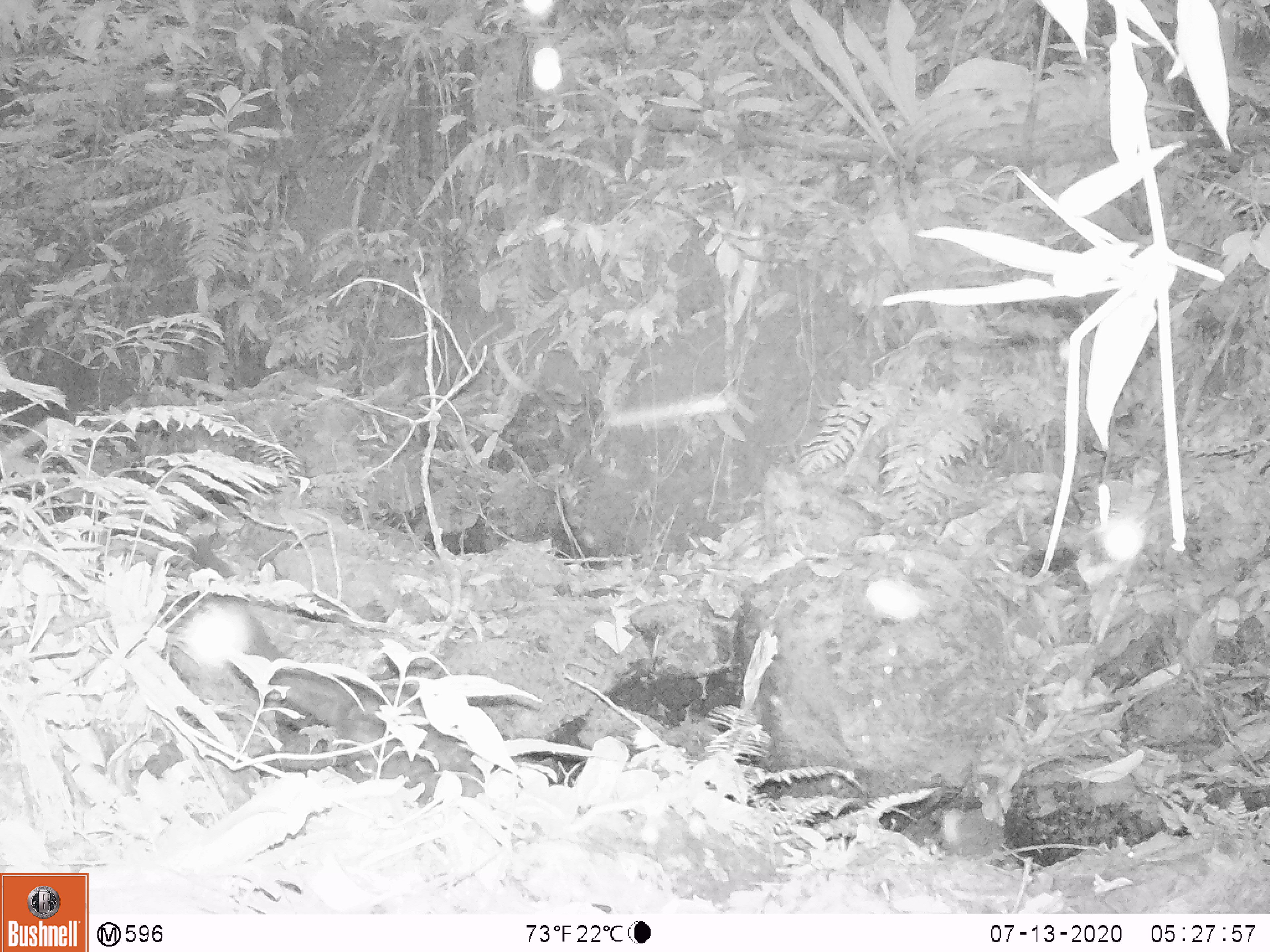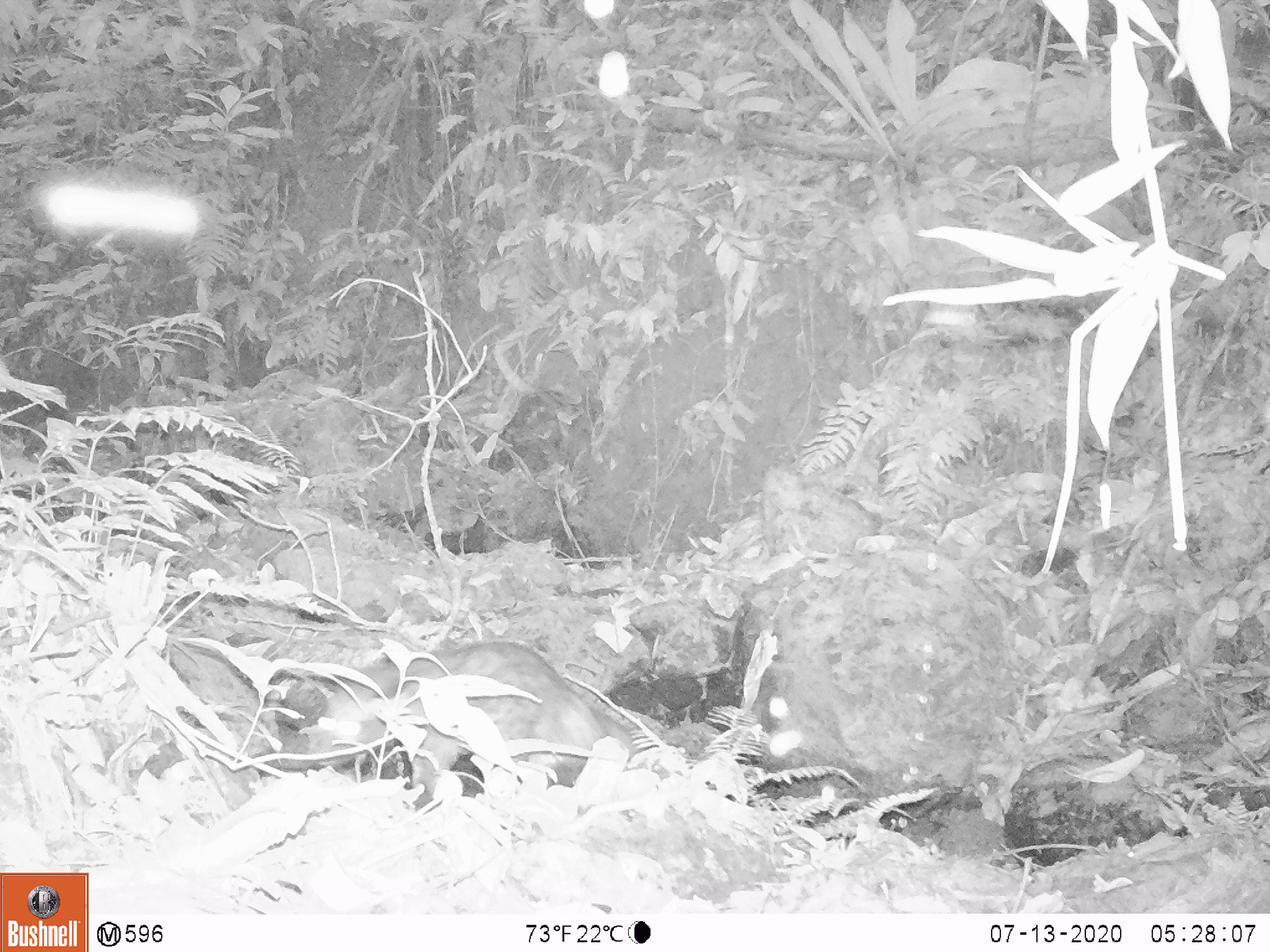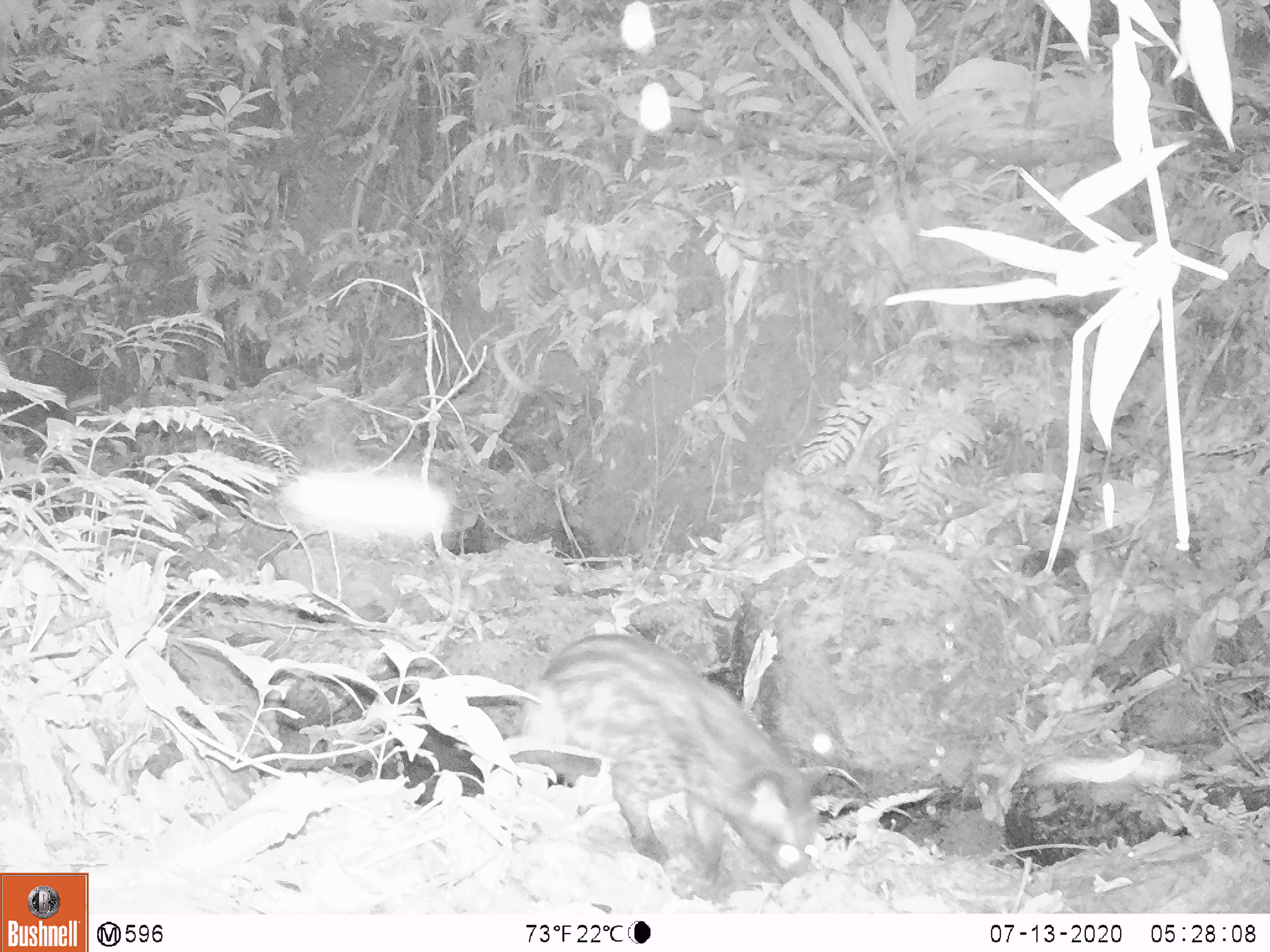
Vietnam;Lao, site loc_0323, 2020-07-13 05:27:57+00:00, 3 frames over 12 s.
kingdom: Animalia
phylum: Chordata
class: Mammalia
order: Carnivora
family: Viverridae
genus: Paradoxurus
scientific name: Paradoxurus hermaphroditus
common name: common palm civet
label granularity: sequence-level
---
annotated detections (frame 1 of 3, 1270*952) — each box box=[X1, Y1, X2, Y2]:
common palm civet: box=[188, 529, 486, 805]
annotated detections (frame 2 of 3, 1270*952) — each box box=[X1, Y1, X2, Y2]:
common palm civet: box=[249, 639, 659, 810]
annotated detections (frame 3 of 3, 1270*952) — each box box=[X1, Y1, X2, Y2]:
common palm civet: box=[512, 630, 827, 888]